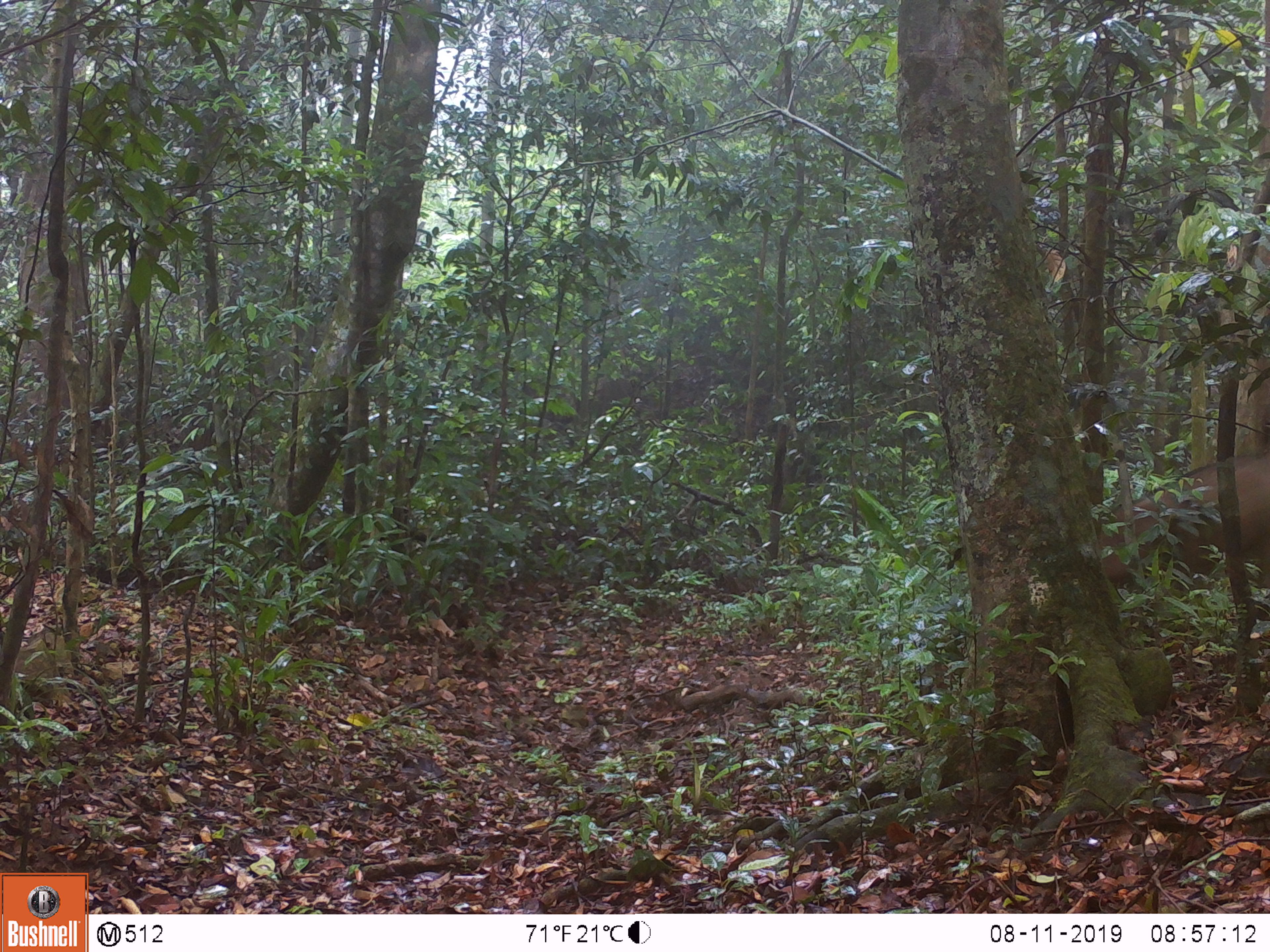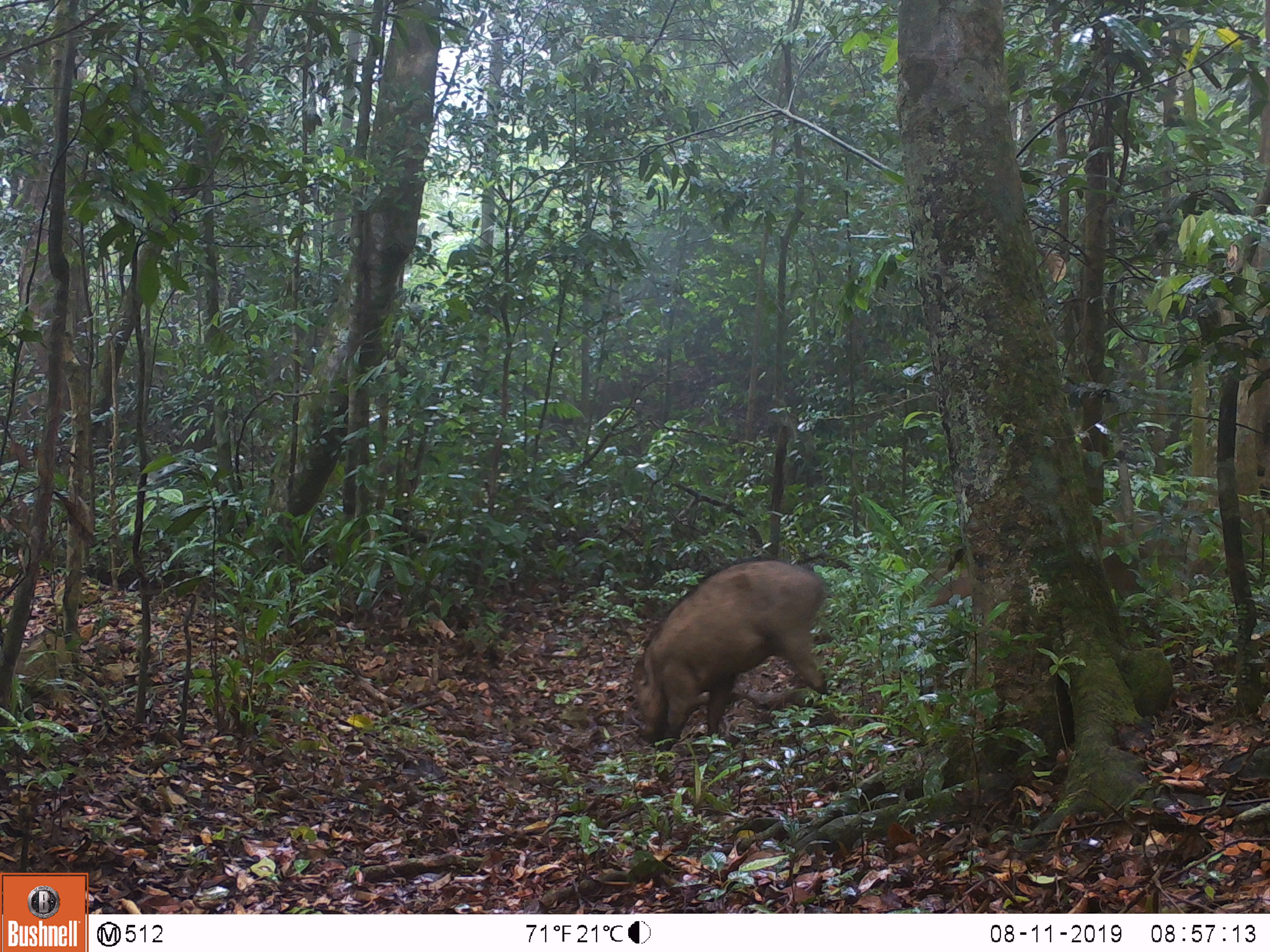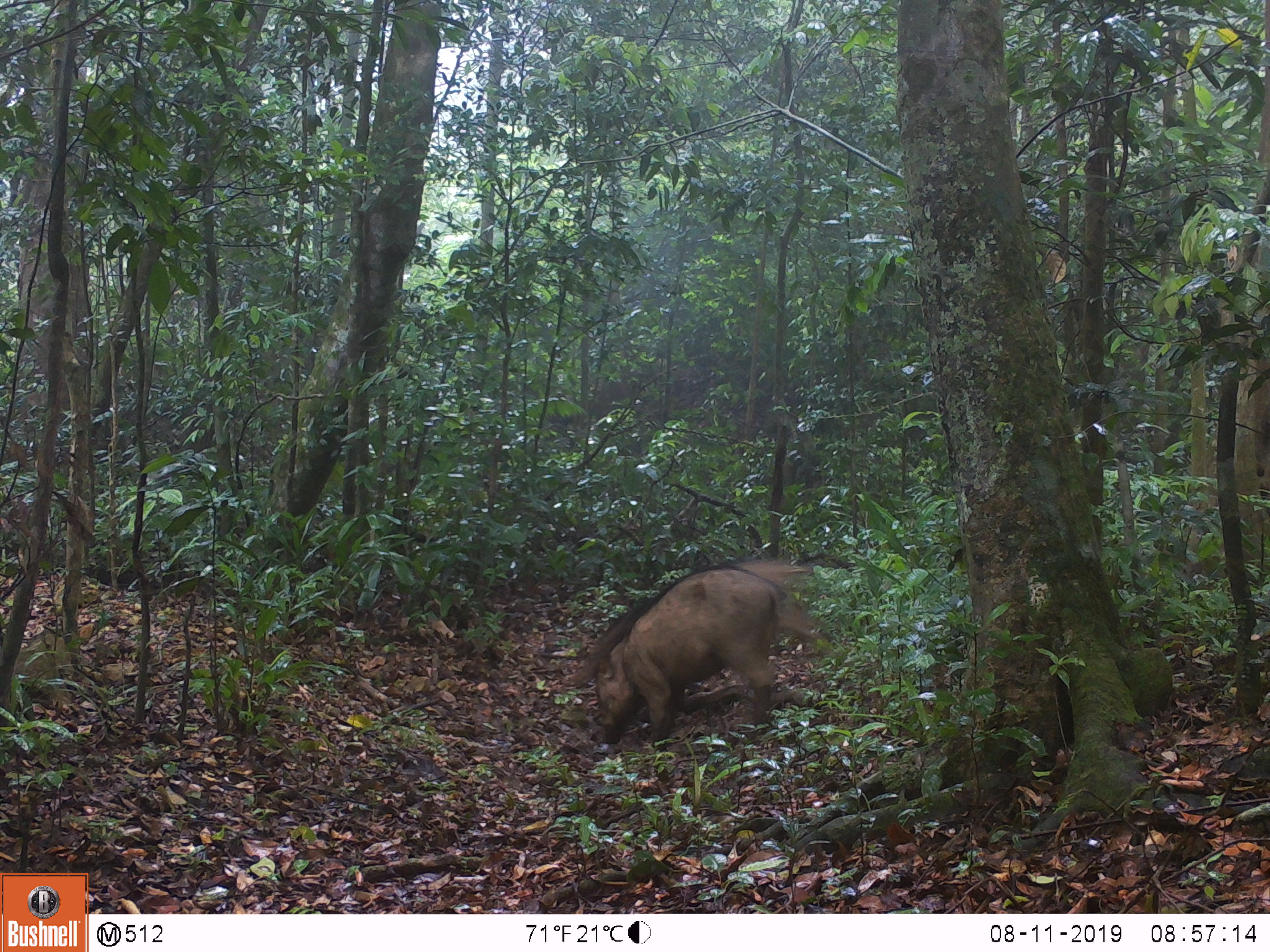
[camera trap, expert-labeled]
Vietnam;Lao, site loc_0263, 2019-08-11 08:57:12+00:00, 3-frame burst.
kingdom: Animalia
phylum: Chordata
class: Mammalia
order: Artiodactyla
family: Suidae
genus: Sus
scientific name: Sus scrofa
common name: eurasian wild pig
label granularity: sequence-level